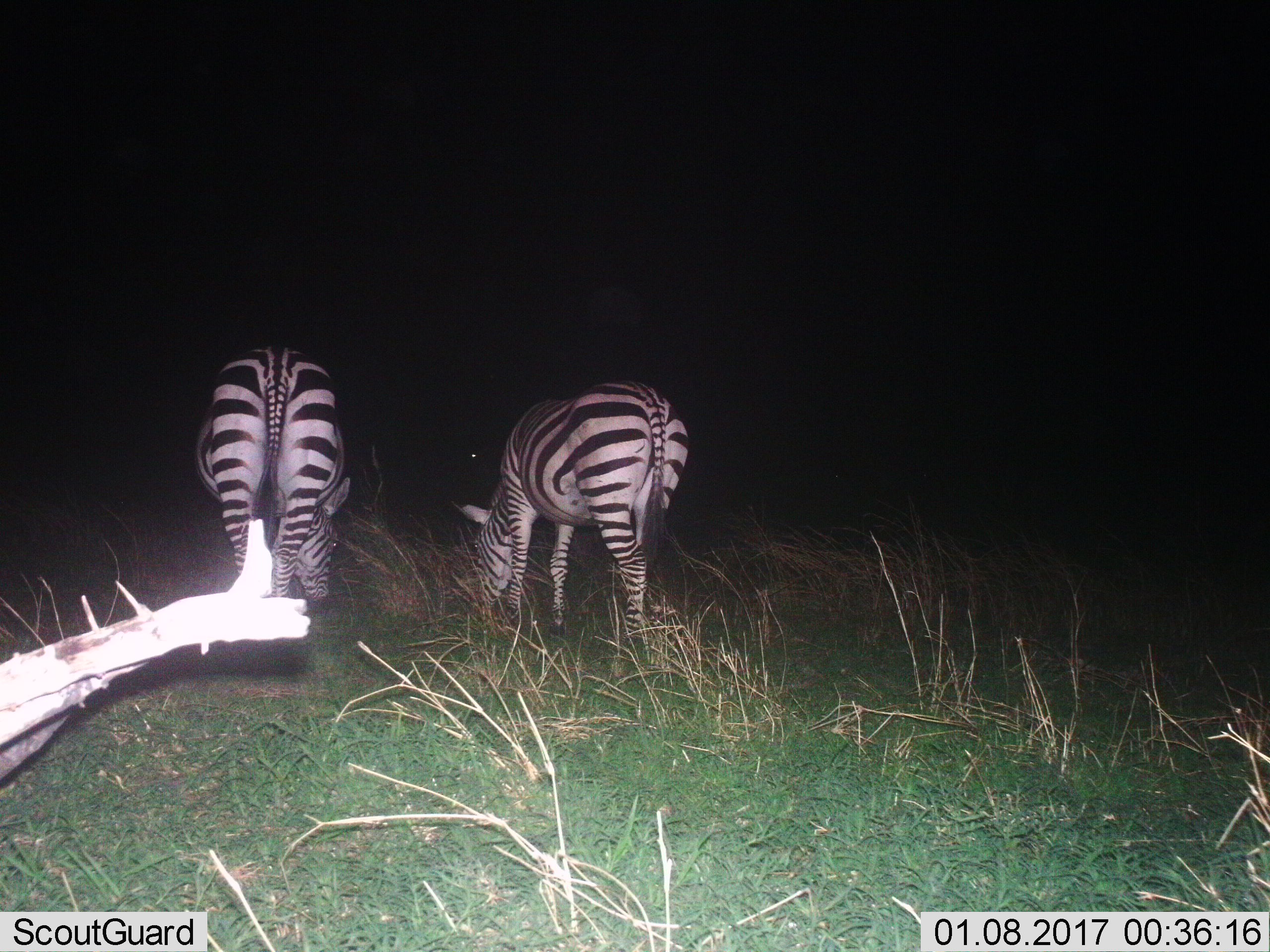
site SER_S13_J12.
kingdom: Animalia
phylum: Chordata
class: Mammalia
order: Perissodactyla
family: Equidae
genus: Equus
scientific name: Equus quagga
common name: plains zebra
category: zebraplains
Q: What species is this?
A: Zebraplains (plains zebra) (Equus quagga).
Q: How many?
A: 2.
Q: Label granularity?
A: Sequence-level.